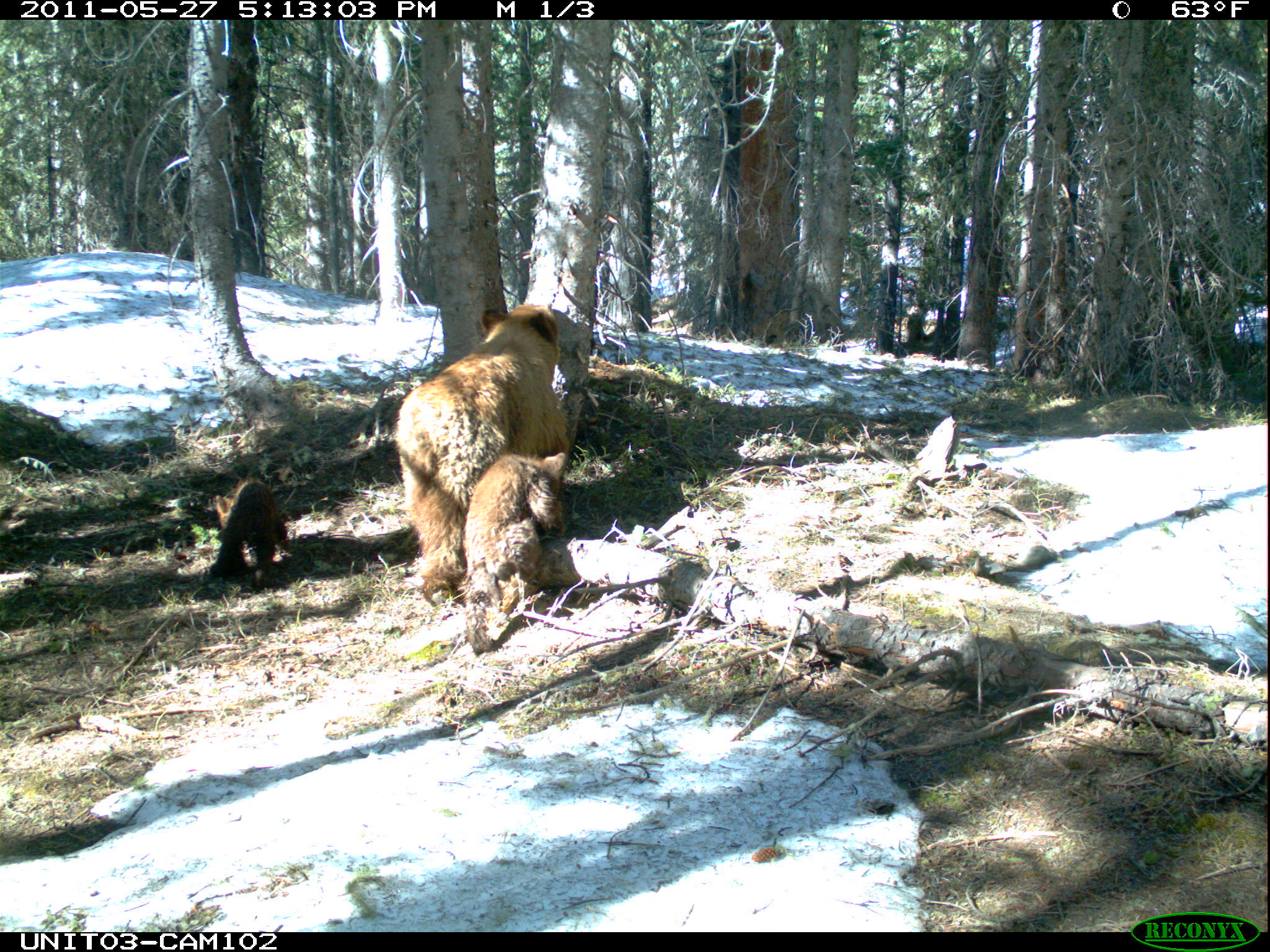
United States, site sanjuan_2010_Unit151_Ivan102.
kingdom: Animalia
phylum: Chordata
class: Mammalia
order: Carnivora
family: Ursidae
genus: Ursus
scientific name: Ursus americanus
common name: american black bear